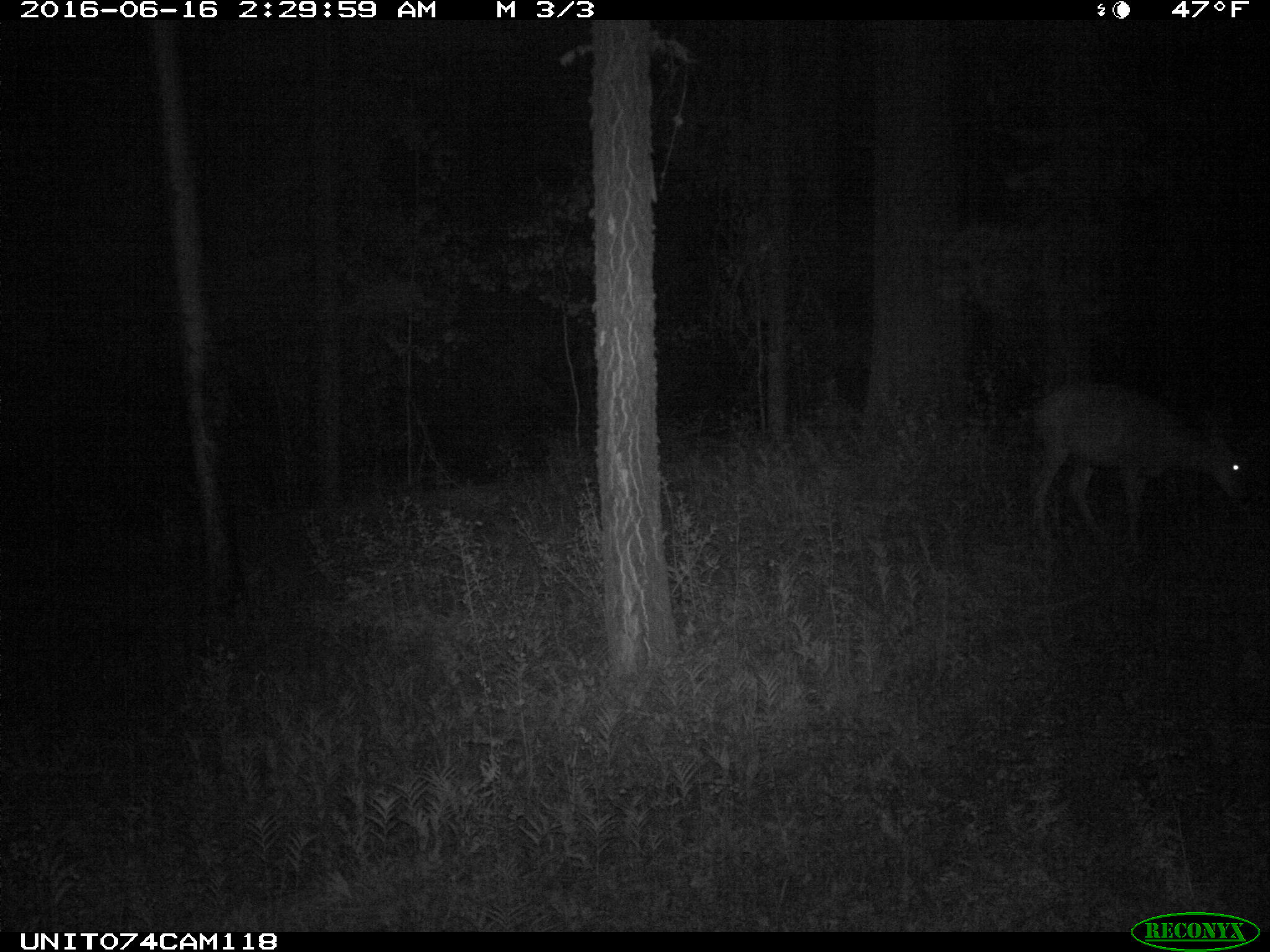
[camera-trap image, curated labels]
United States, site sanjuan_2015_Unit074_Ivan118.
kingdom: Animalia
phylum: Chordata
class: Mammalia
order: Artiodactyla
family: Cervidae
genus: Odocoileus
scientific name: Odocoileus hemionus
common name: mule deer